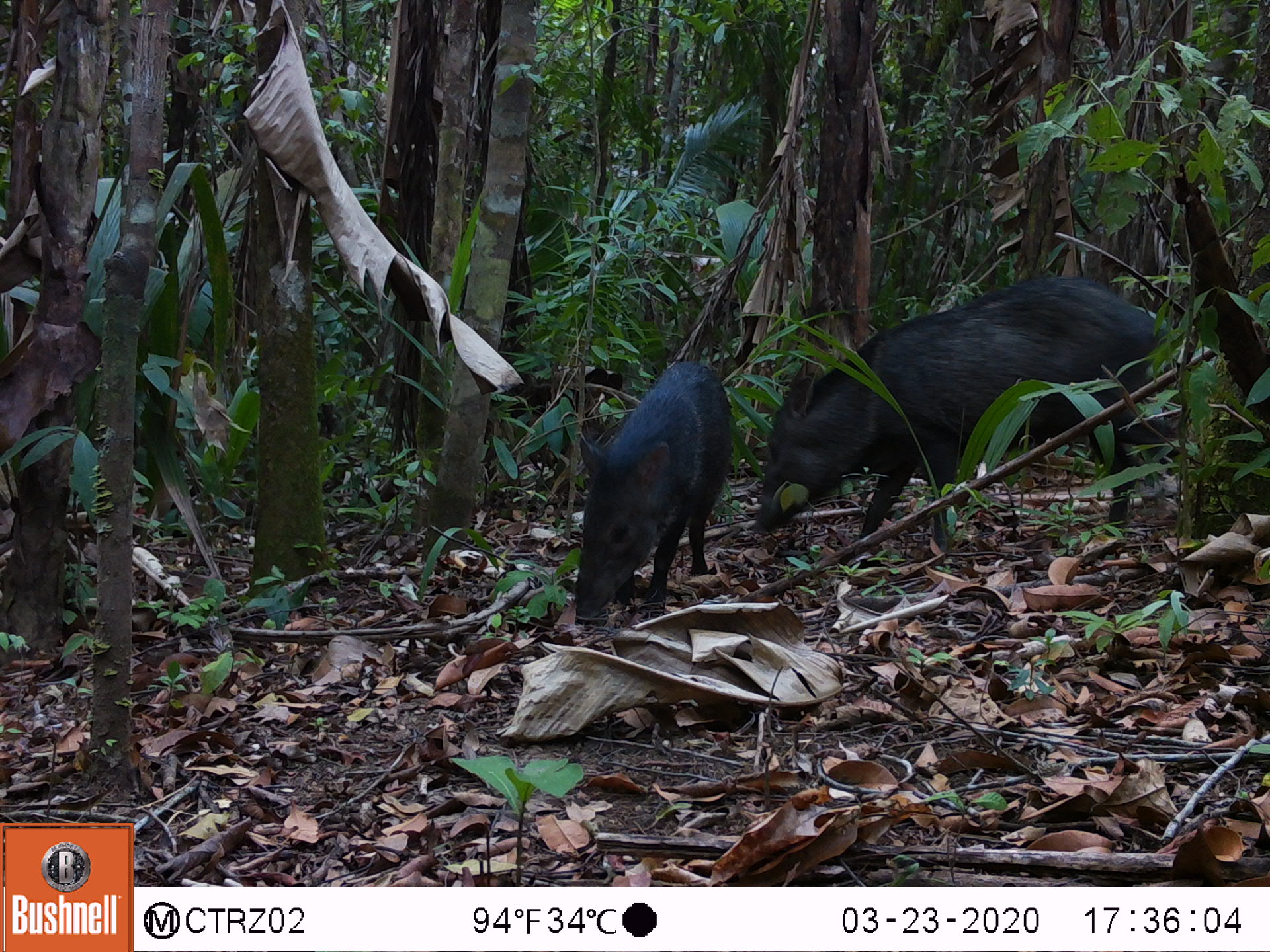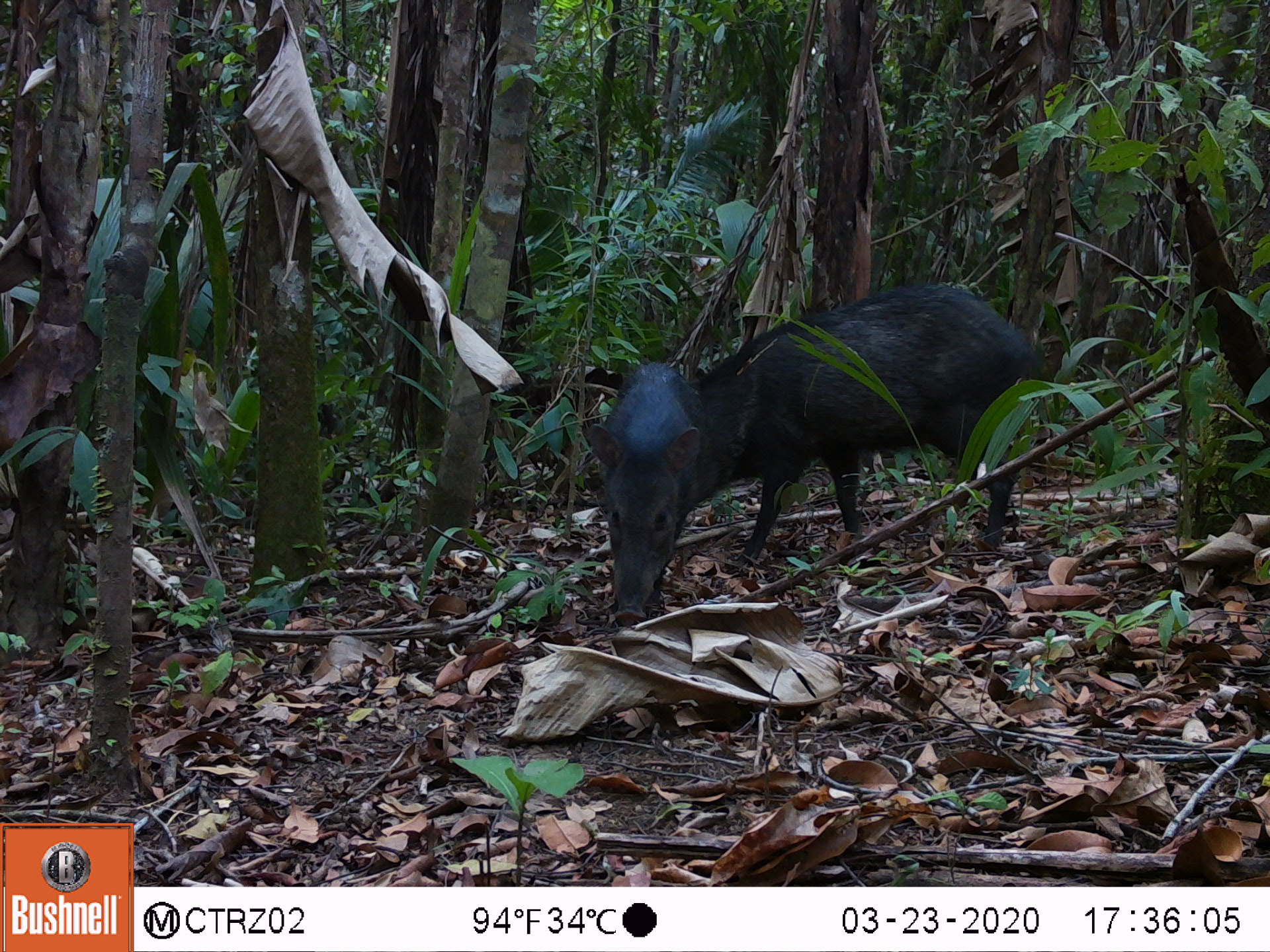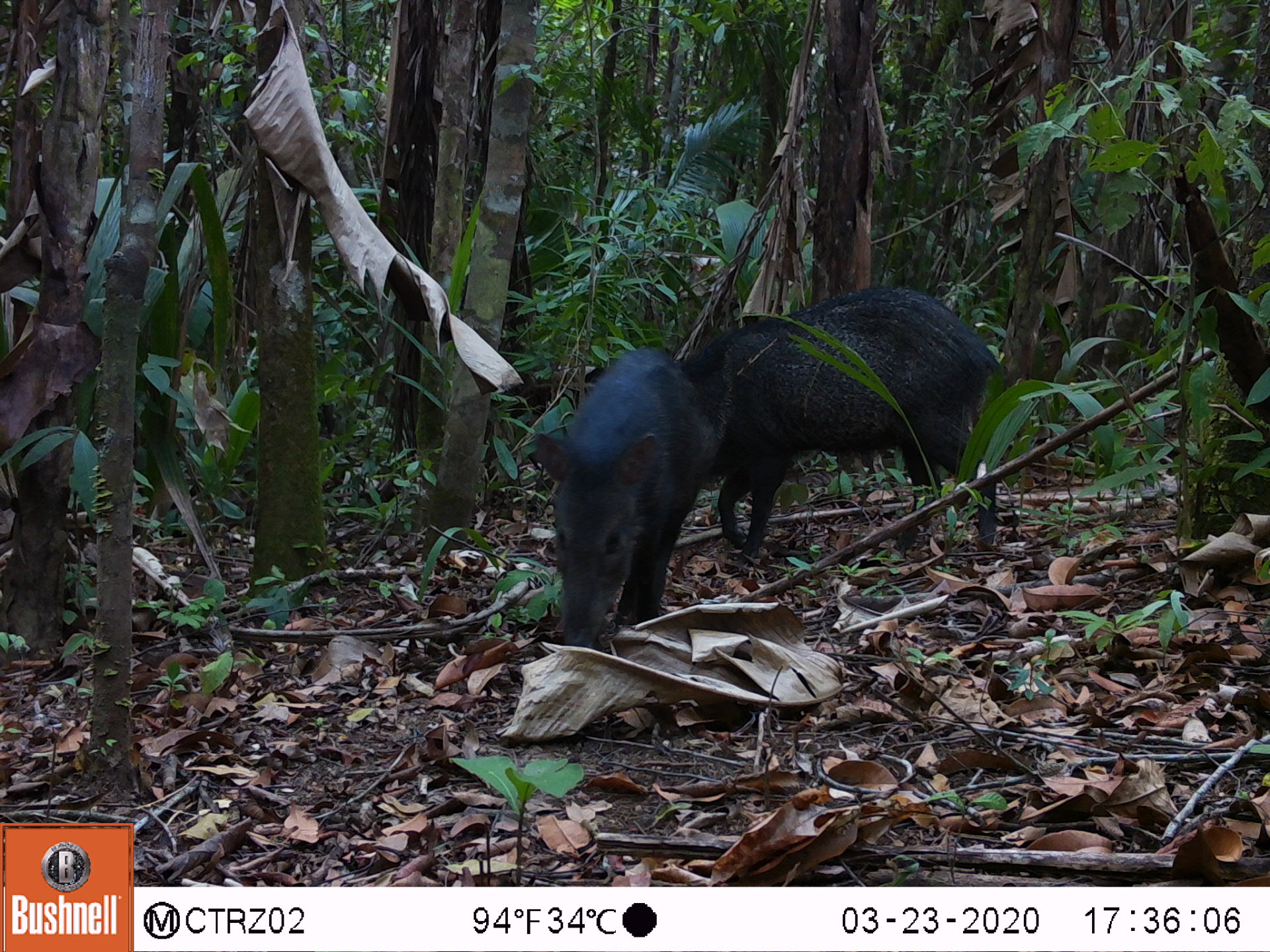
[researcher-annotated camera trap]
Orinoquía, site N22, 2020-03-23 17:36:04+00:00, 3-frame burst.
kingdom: Animalia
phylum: Chordata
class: Mammalia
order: Artiodactyla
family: Tayassuidae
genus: Pecari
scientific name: Pecari tajacu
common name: collared peccary